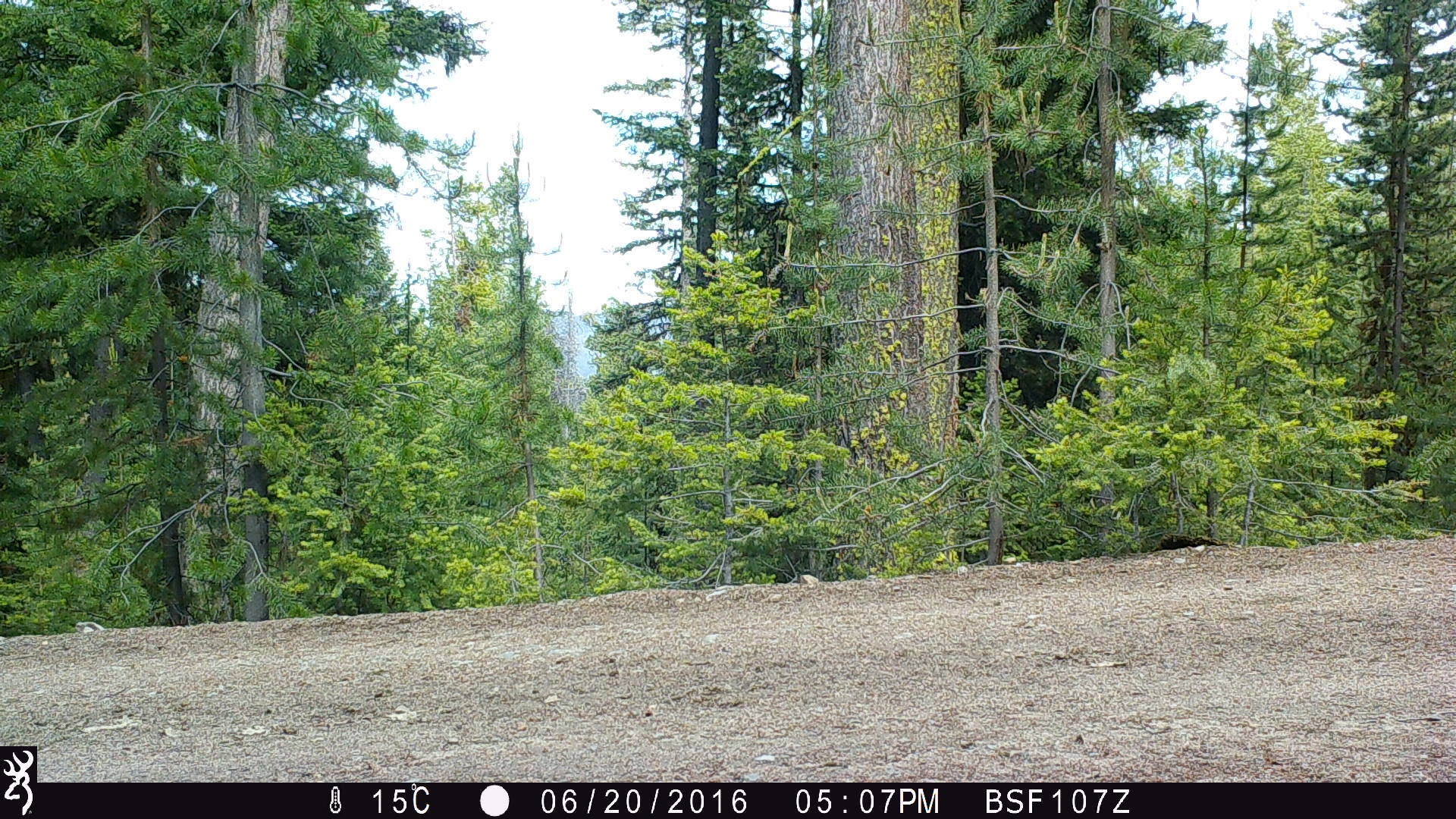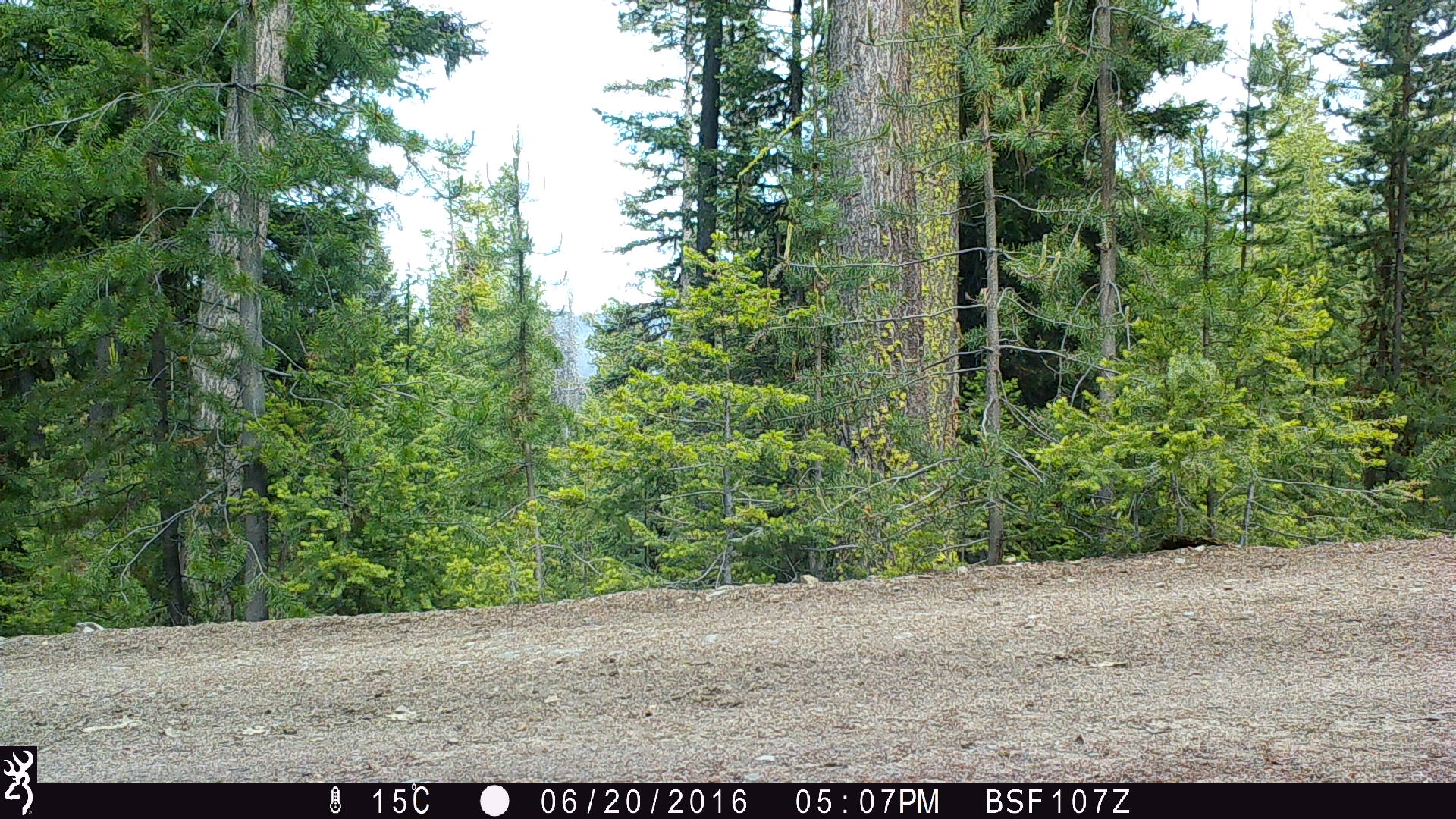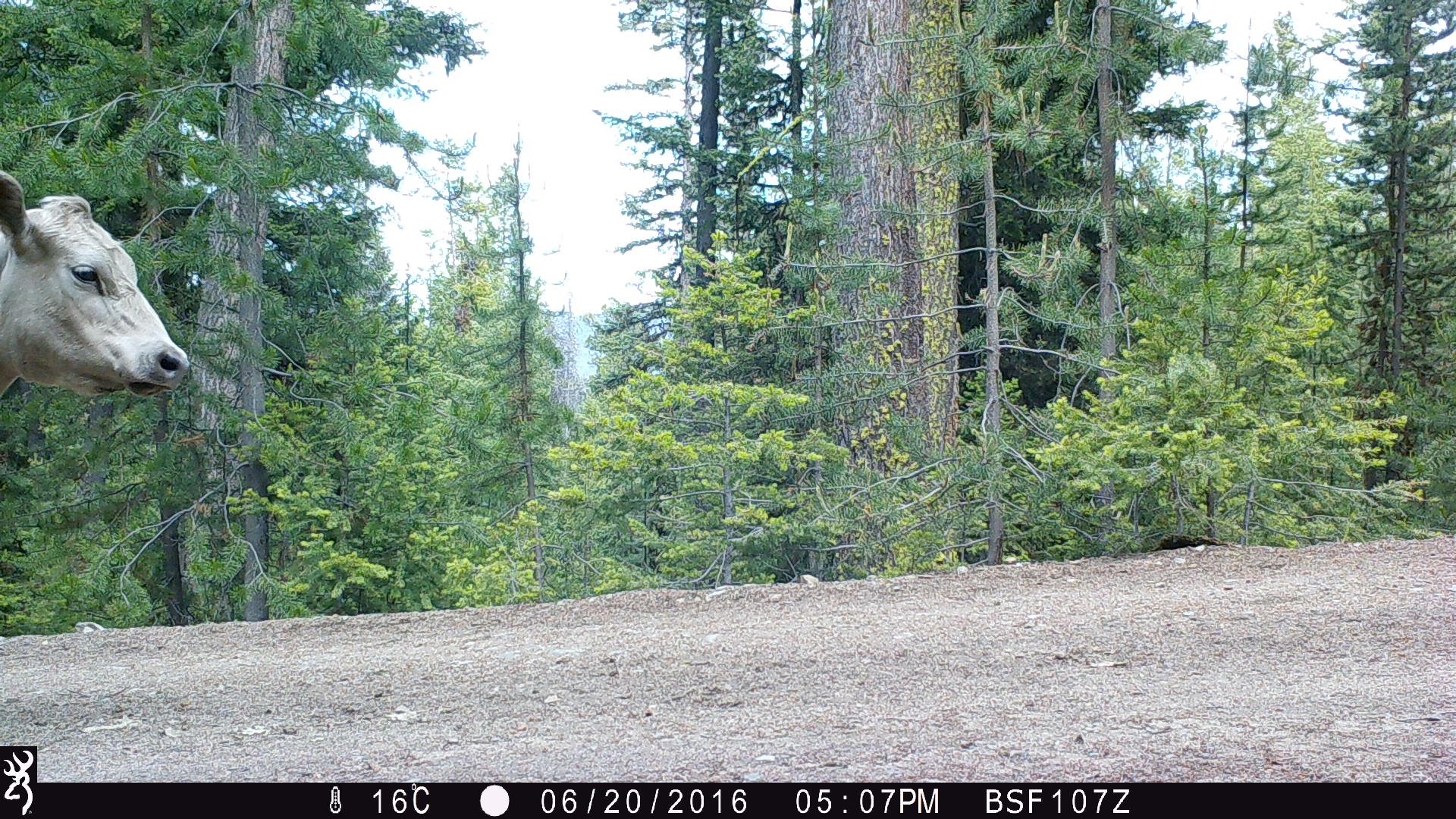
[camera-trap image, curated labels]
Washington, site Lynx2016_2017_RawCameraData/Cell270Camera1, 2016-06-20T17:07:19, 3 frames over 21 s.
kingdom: Animalia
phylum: Chordata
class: Mammalia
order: Artiodactyla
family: Bovidae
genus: Bos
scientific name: Bos taurus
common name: domestic cattle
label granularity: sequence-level